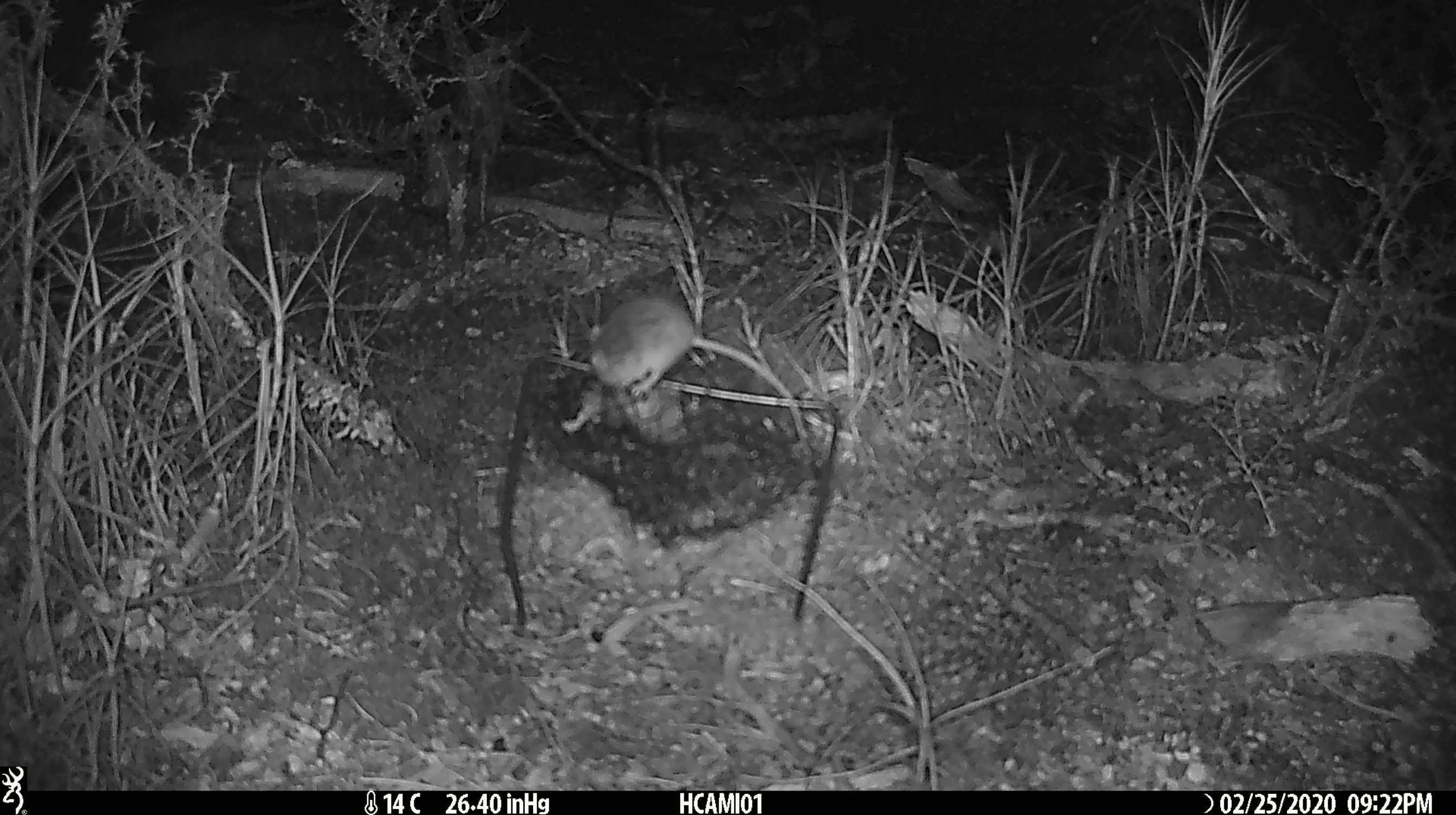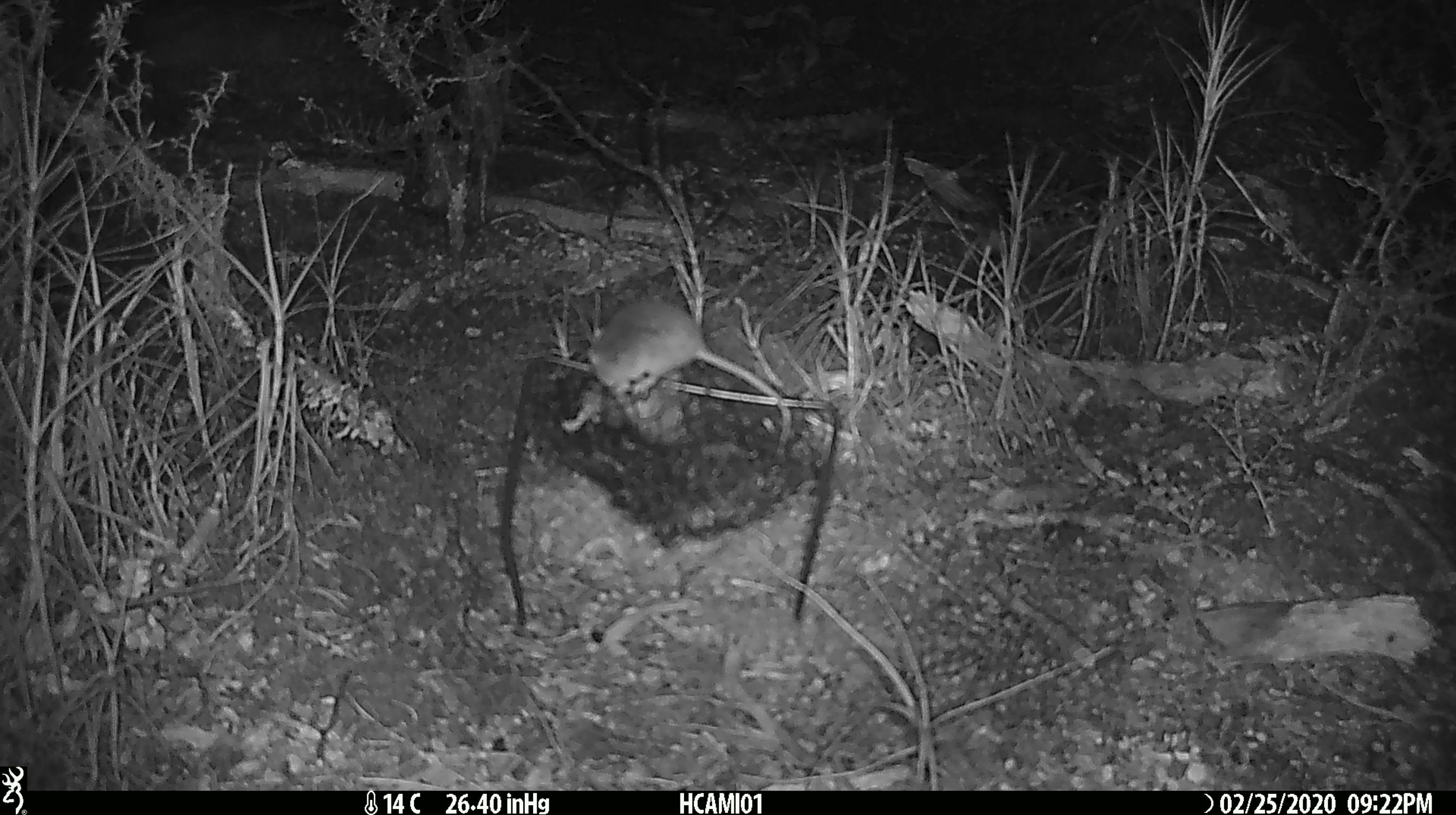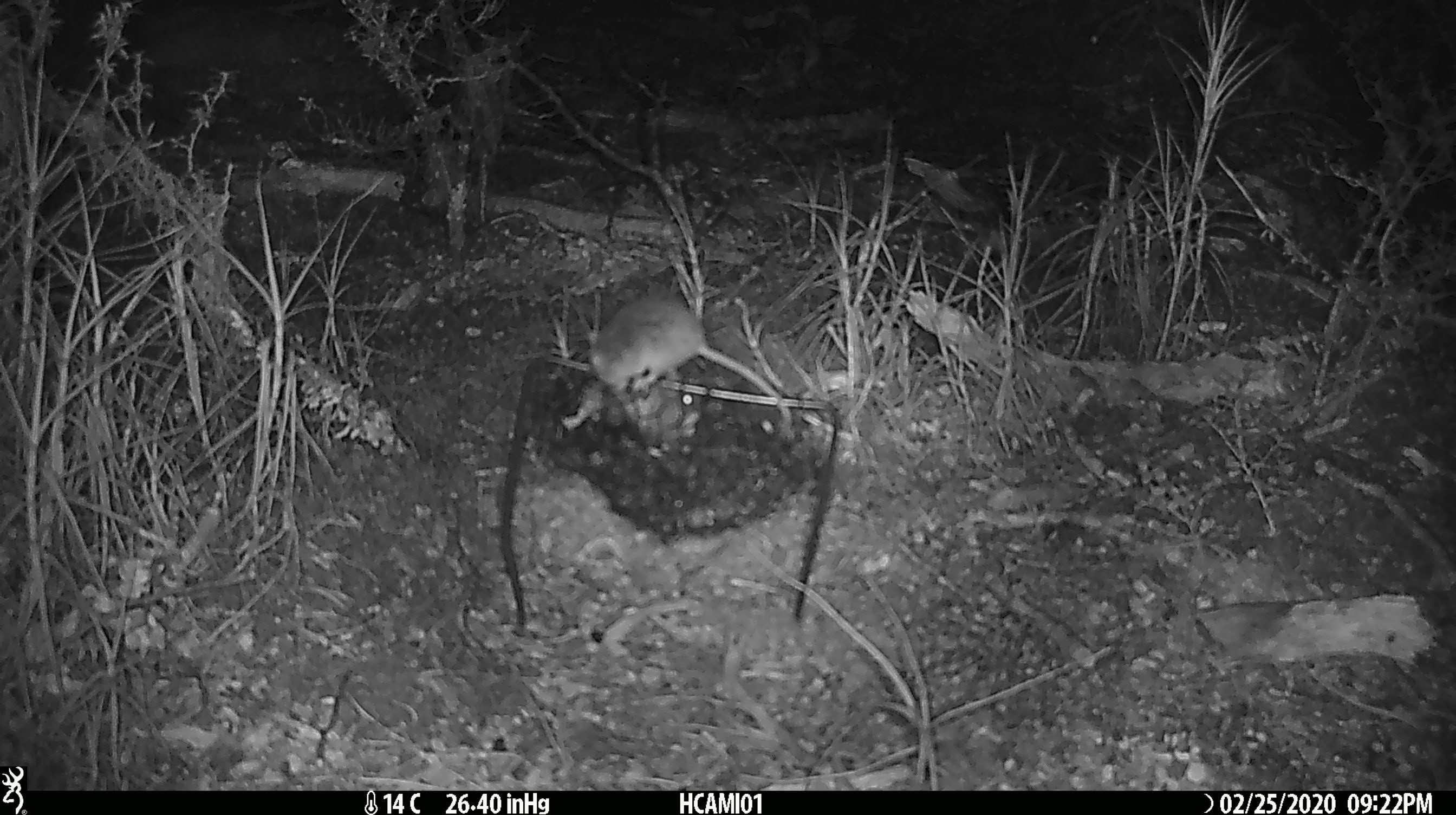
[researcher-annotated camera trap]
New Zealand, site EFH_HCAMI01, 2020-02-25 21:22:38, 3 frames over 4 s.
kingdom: Animalia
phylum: Chordata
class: Mammalia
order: Rodentia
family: Muridae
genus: Mus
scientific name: Mus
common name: mouse